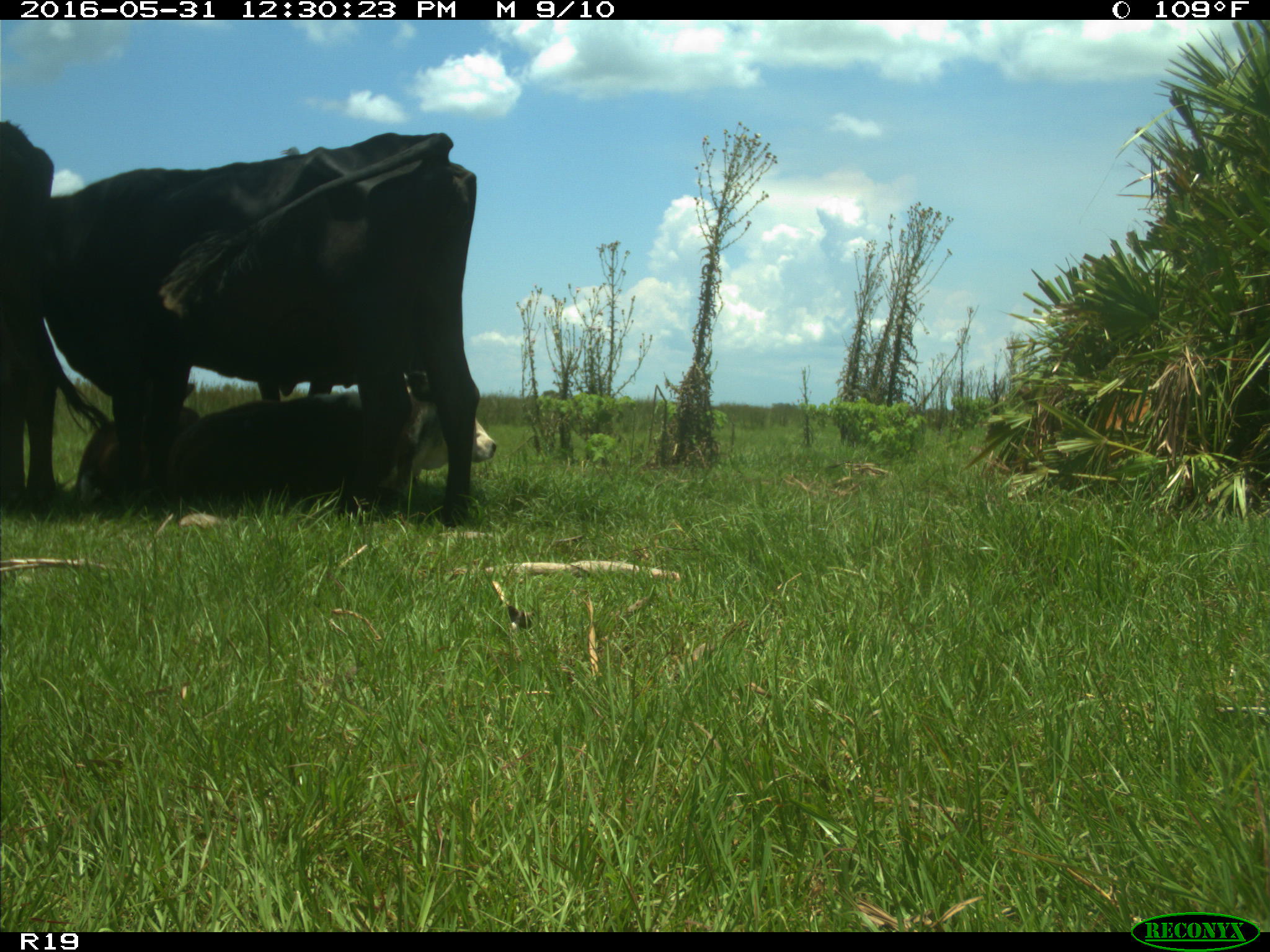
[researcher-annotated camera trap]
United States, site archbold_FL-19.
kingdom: Animalia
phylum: Chordata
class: Mammalia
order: Artiodactyla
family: Bovidae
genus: Bos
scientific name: Bos taurus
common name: domestic cow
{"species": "Bos taurus (domestic cow)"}